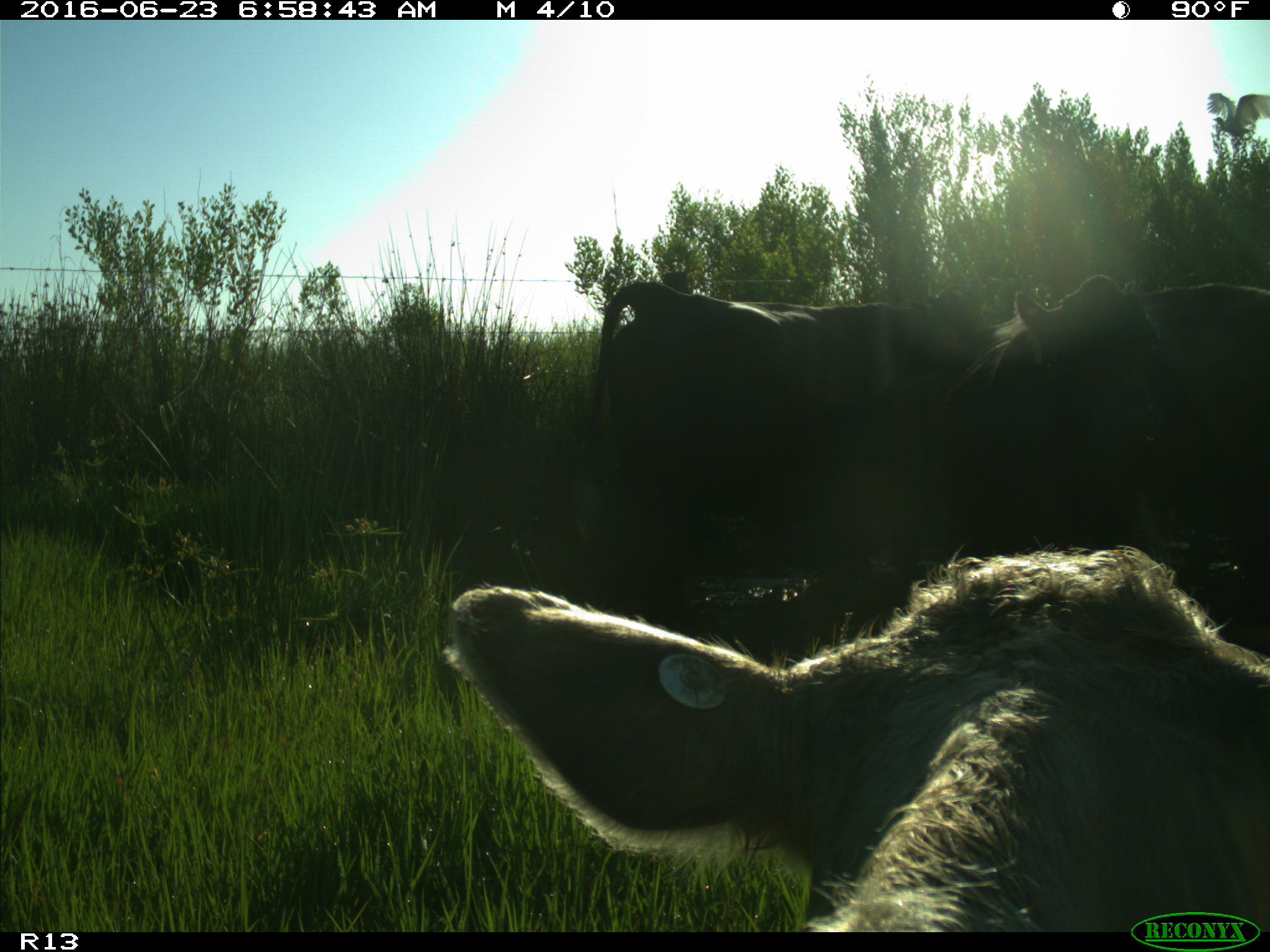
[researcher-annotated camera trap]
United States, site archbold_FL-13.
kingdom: Animalia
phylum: Chordata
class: Mammalia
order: Artiodactyla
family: Bovidae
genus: Bos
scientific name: Bos taurus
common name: domestic cow